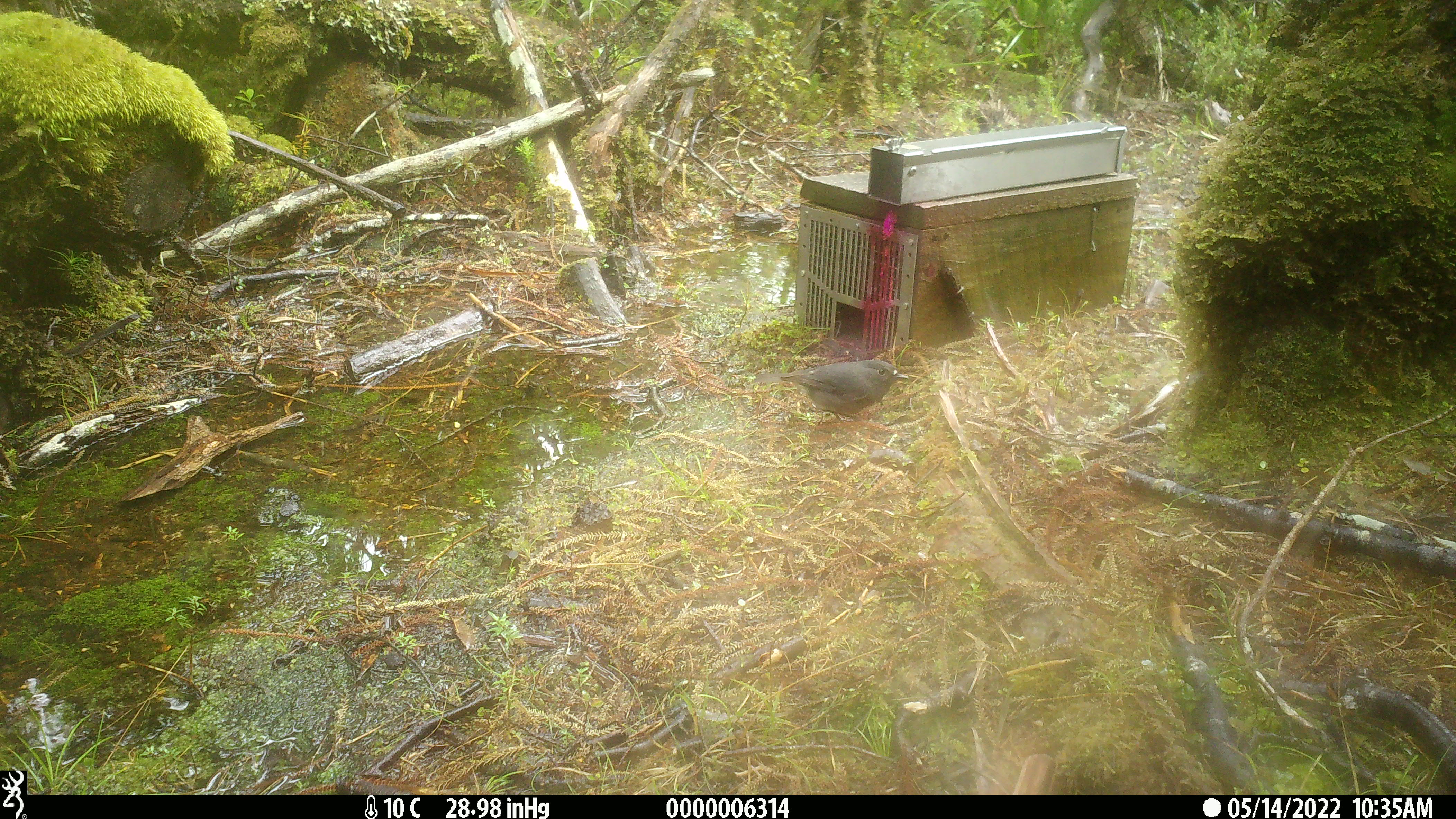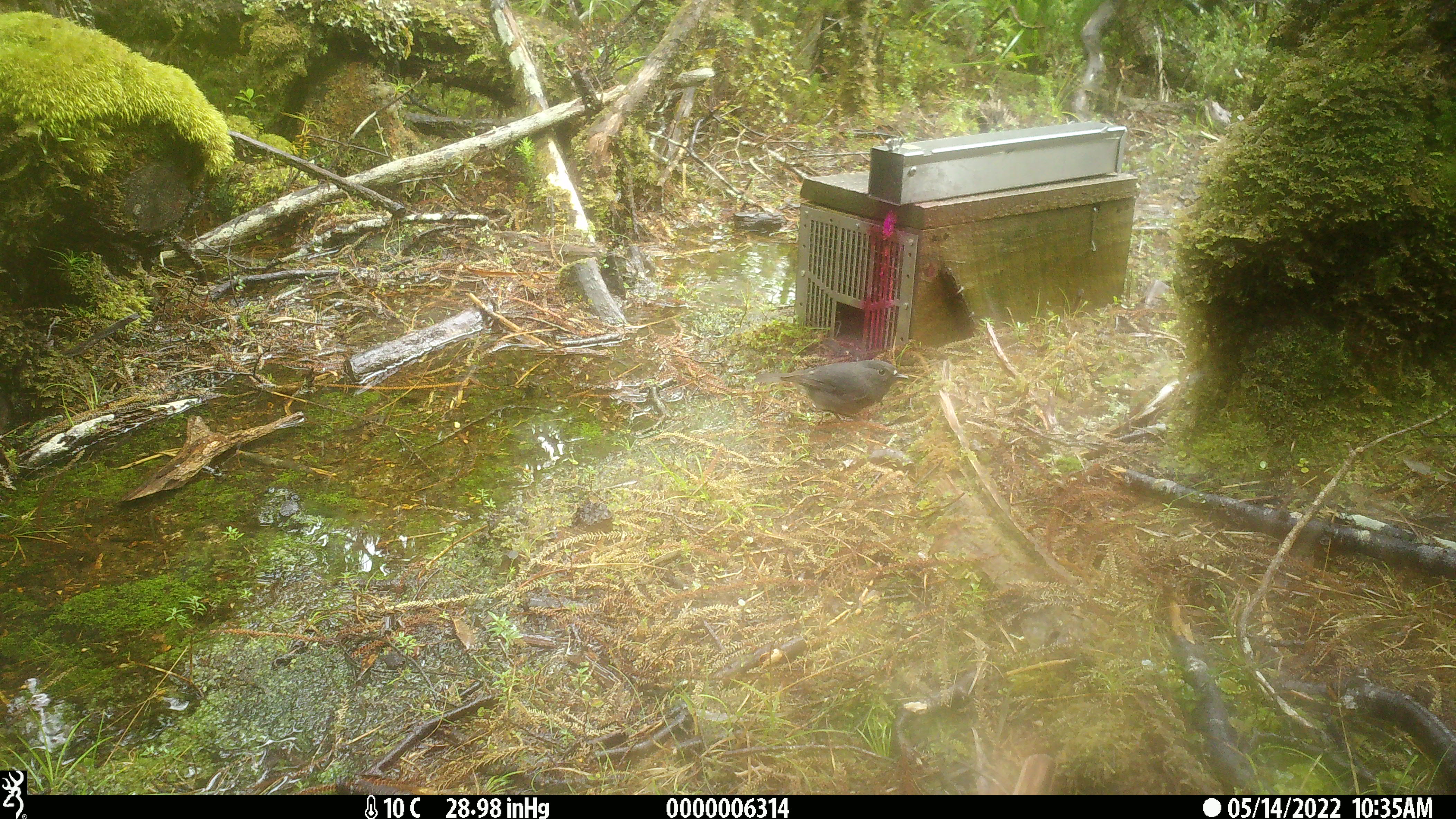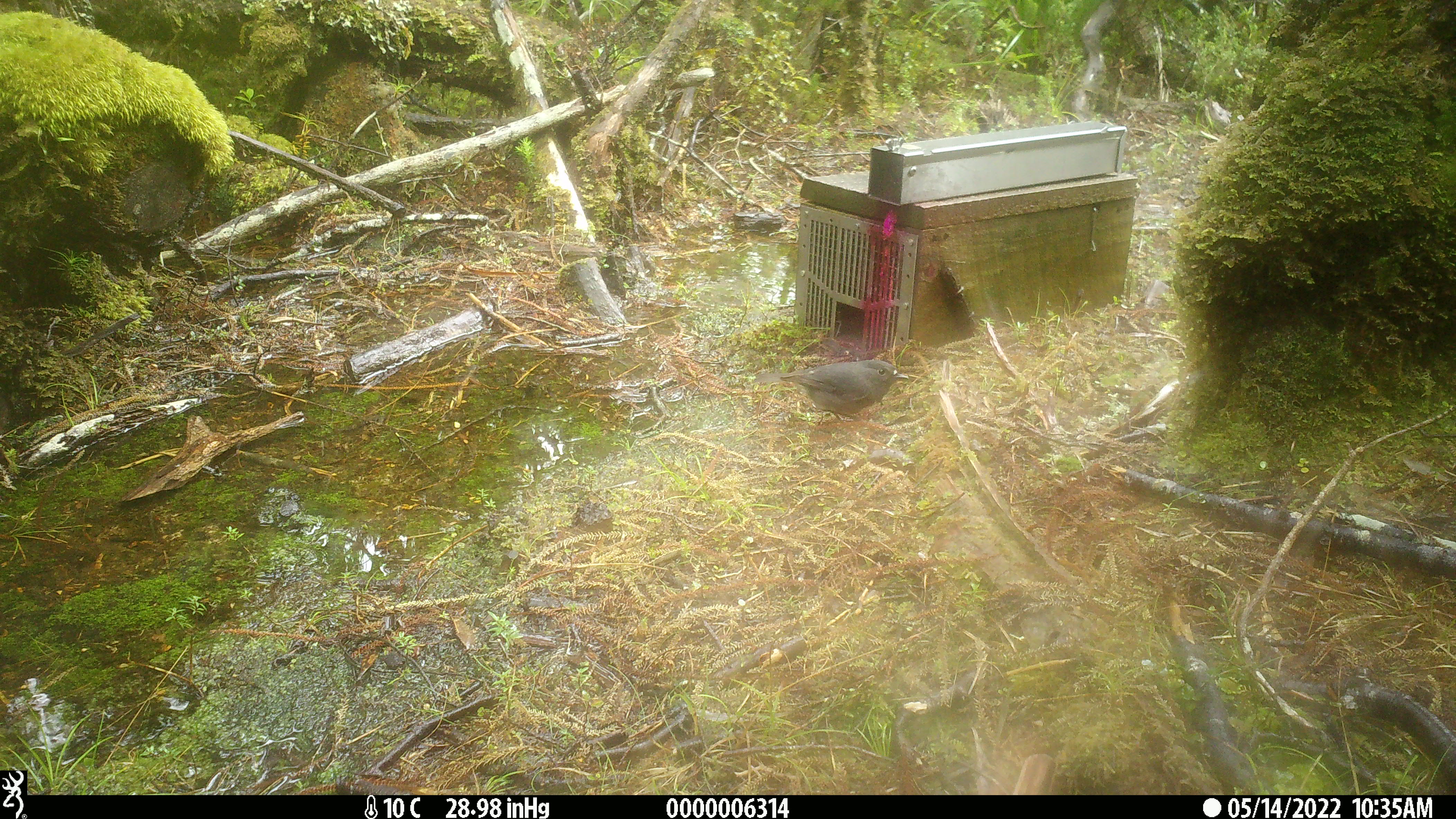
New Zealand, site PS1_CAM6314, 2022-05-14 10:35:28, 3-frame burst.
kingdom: Animalia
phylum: Chordata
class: Aves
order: Passeriformes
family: Petroicidae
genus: Petroica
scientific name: Petroica australis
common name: new zealand robin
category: robin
Robin (new zealand robin) (Petroica australis).